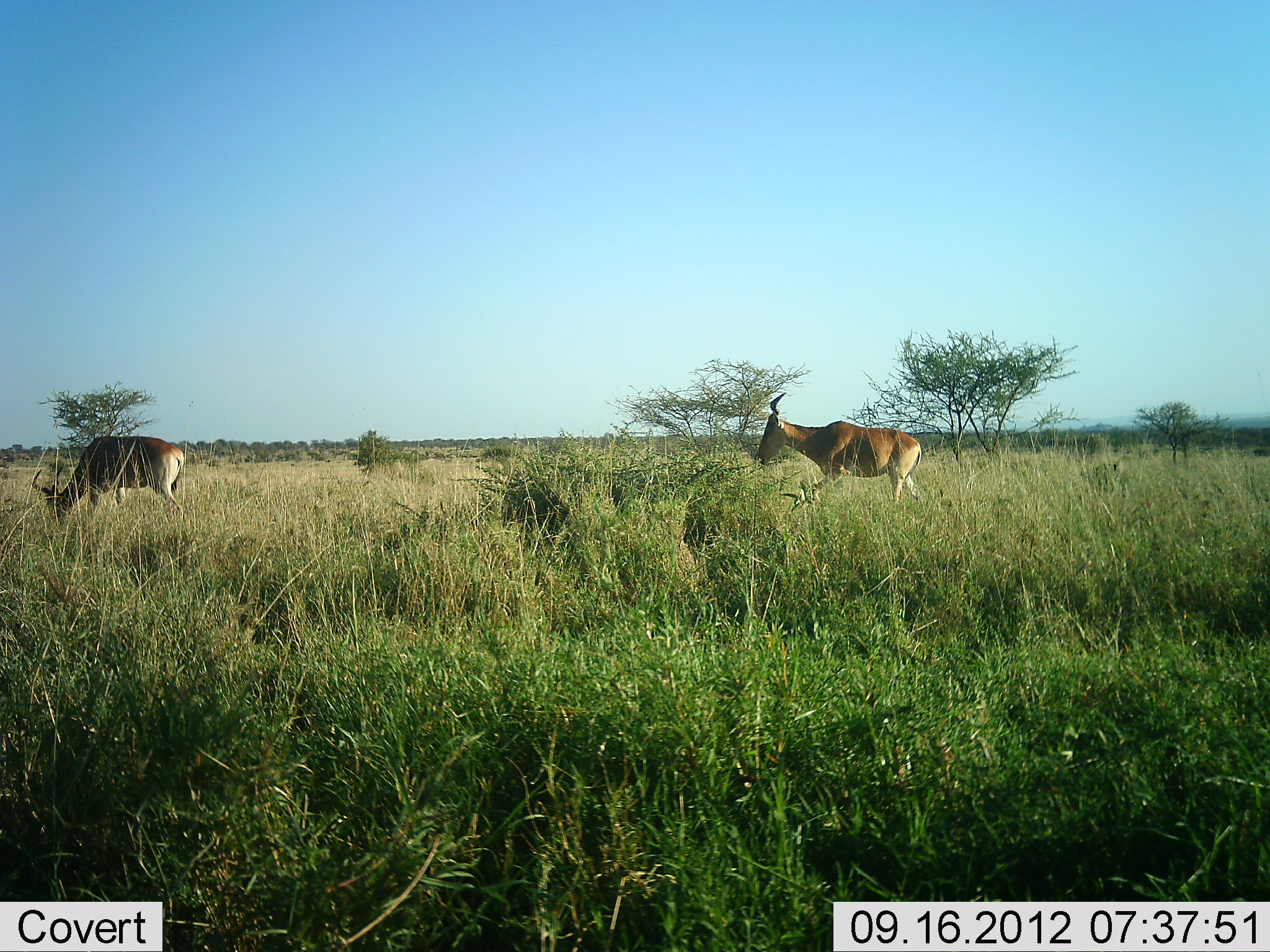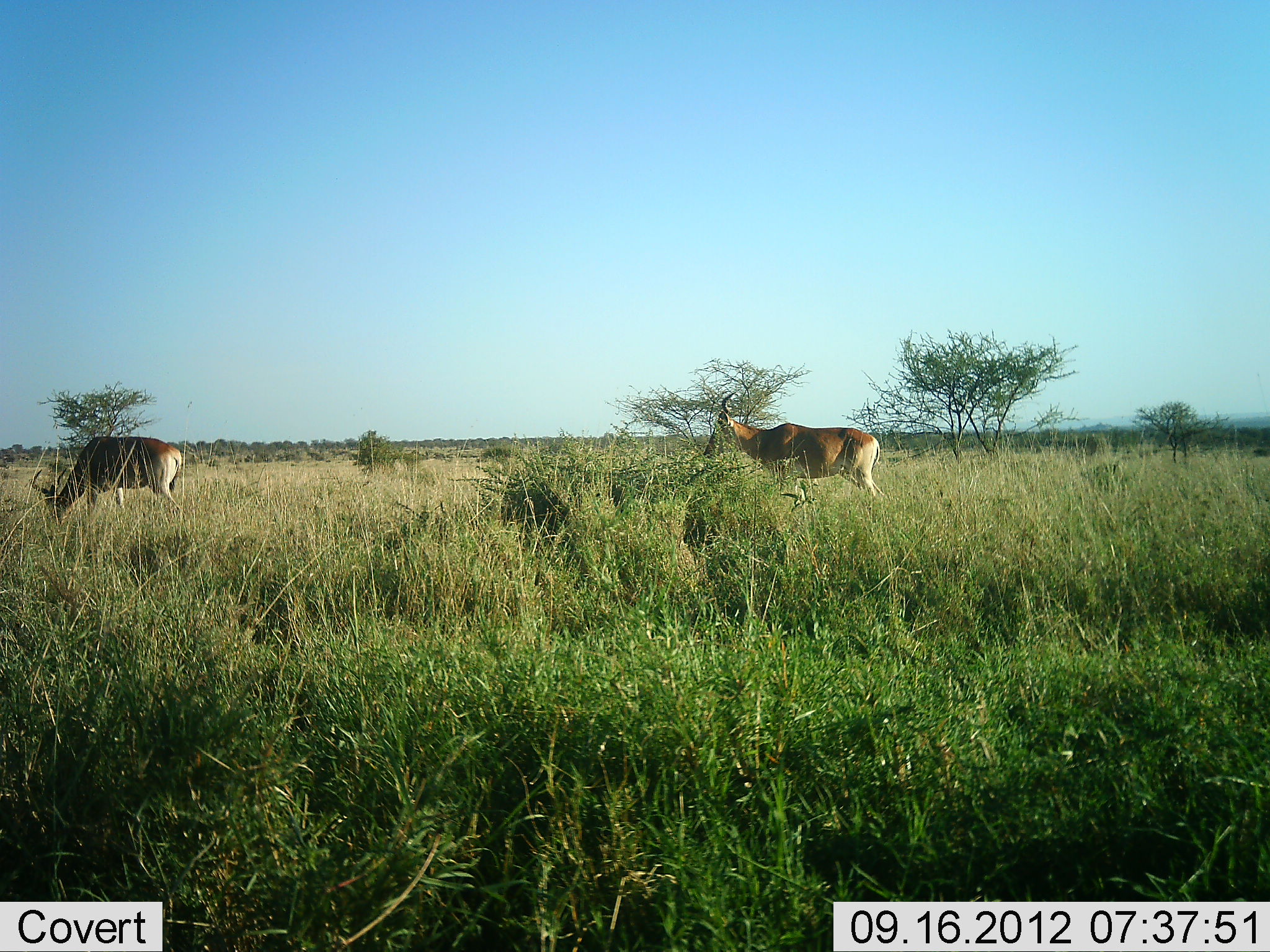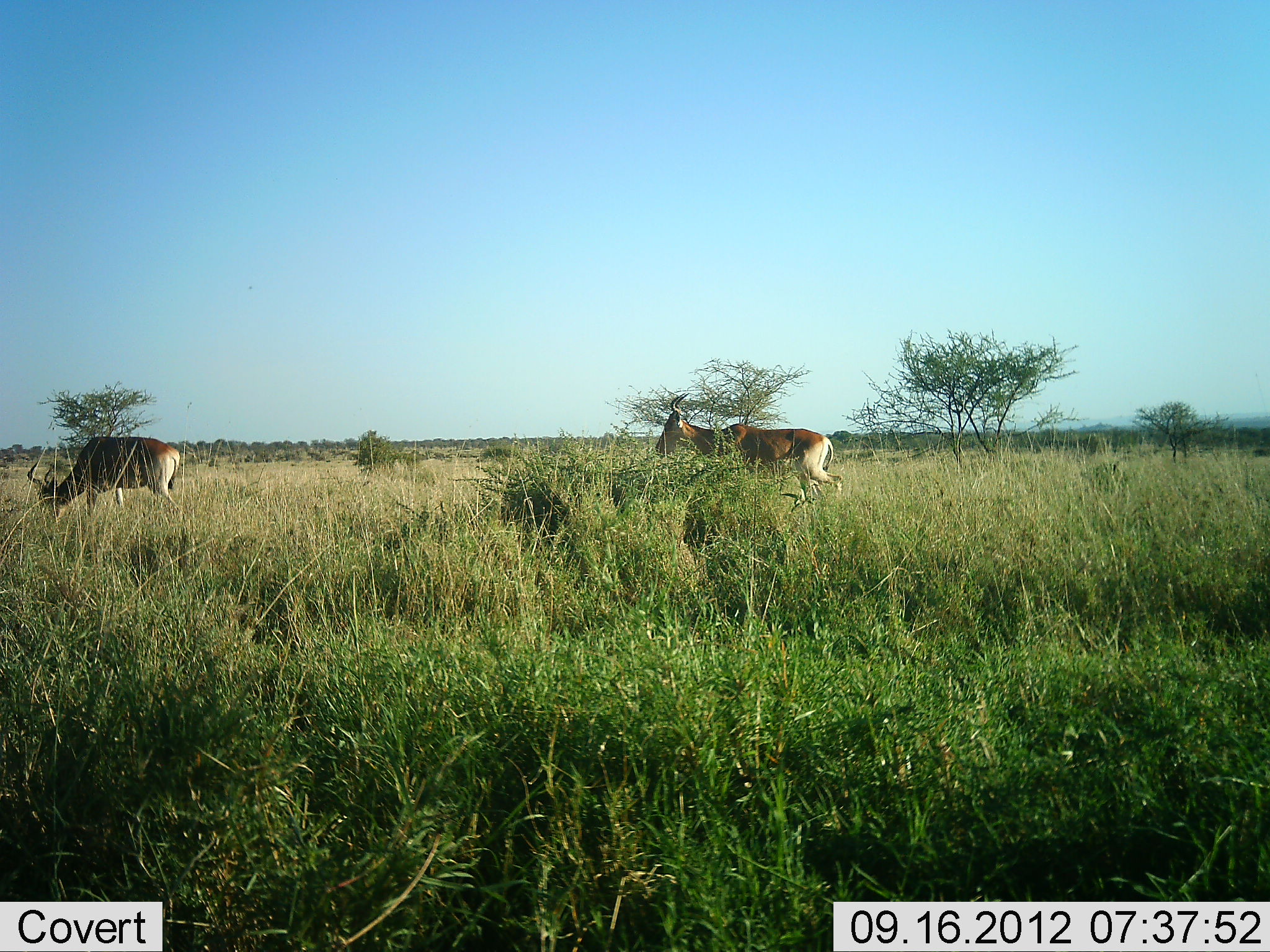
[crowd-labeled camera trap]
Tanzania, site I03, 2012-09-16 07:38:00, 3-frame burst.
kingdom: Animalia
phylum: Chordata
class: Mammalia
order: Artiodactyla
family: Bovidae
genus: Alcelaphus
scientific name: Alcelaphus buselaphus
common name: hartebeest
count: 2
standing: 20%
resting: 0%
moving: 90%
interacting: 0%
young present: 0%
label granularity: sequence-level